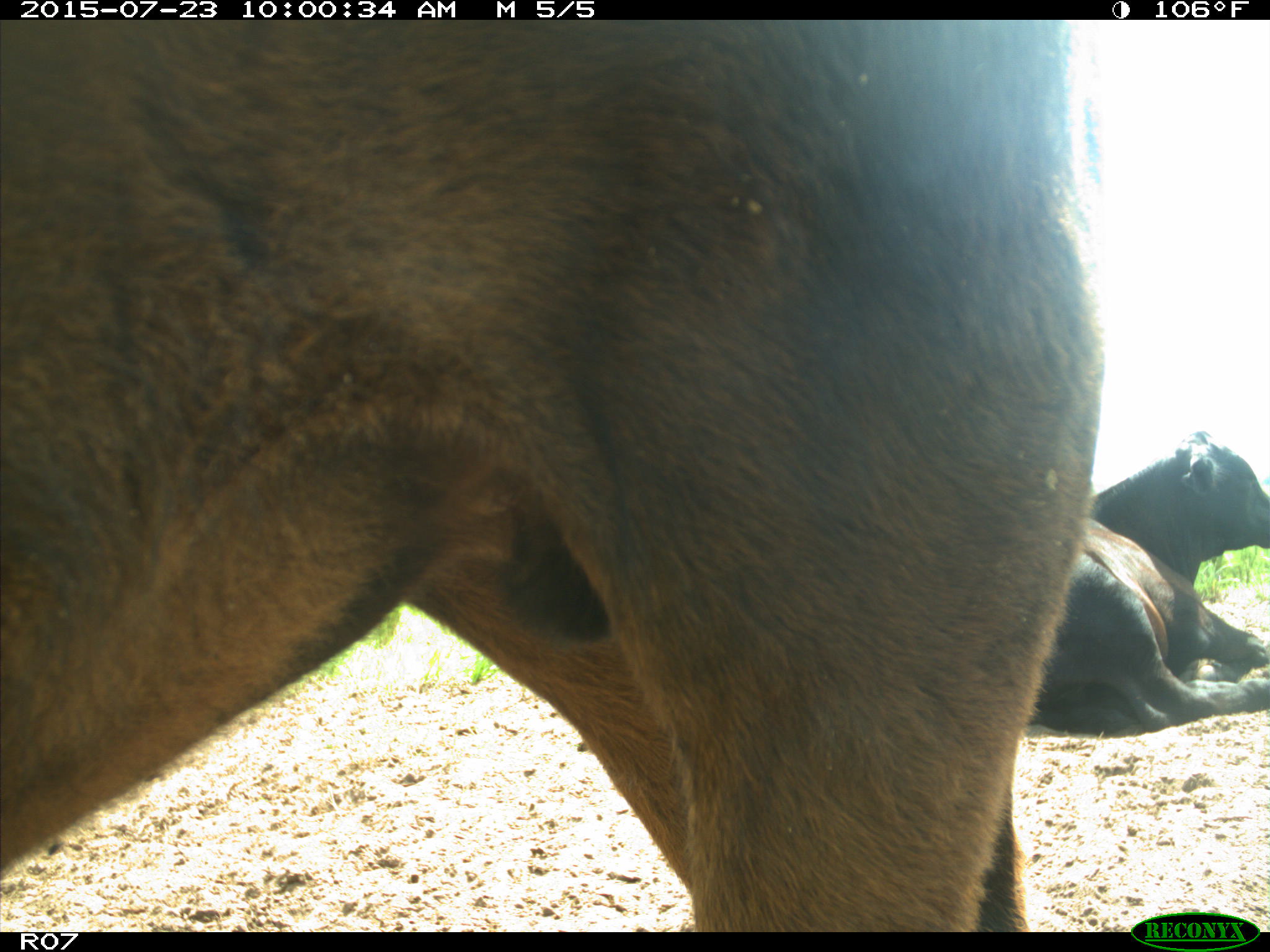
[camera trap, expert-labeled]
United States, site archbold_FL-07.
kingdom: Animalia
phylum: Chordata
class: Mammalia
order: Artiodactyla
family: Bovidae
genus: Bos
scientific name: Bos taurus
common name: domestic cow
Bos taurus (domestic cow).